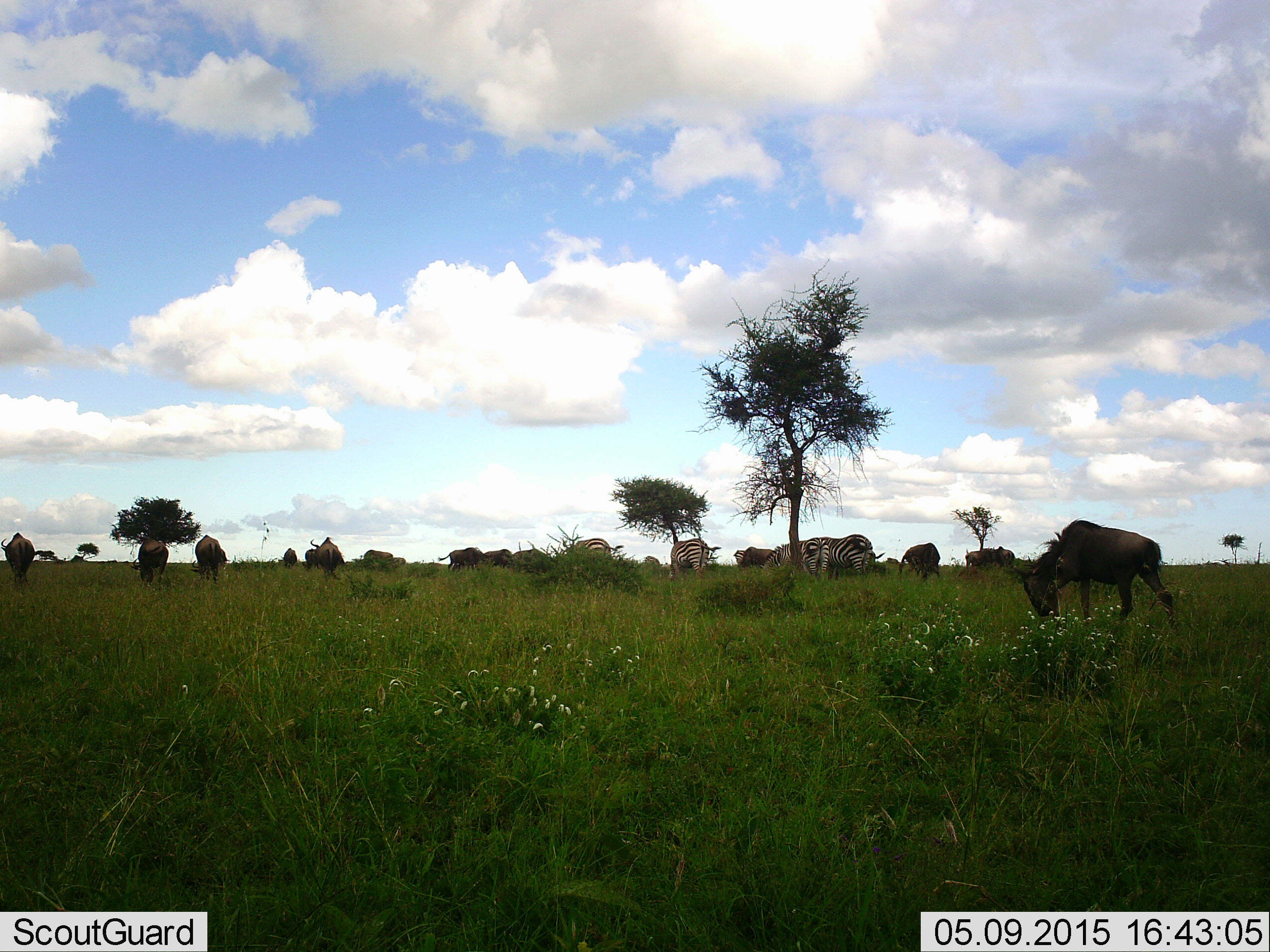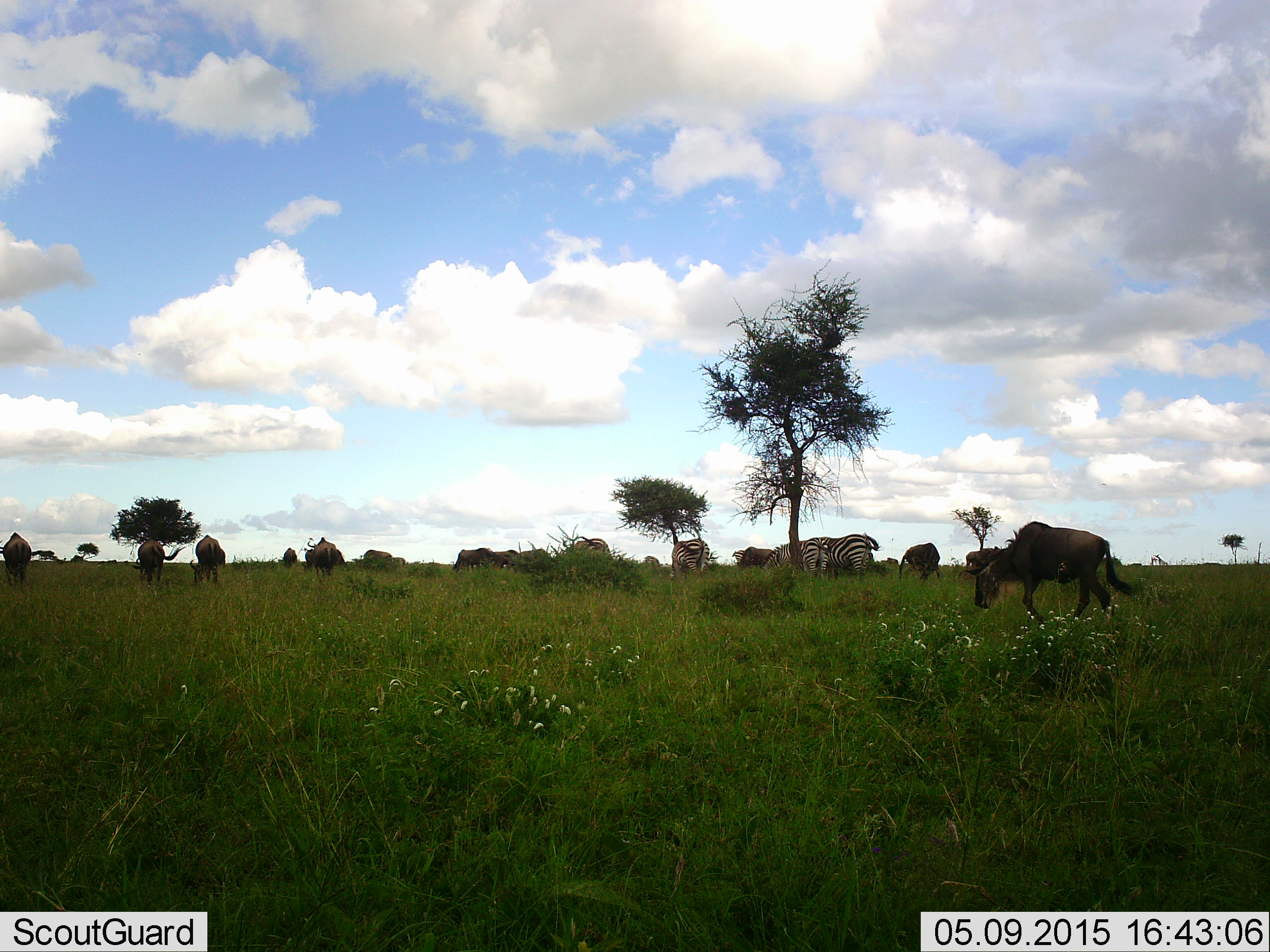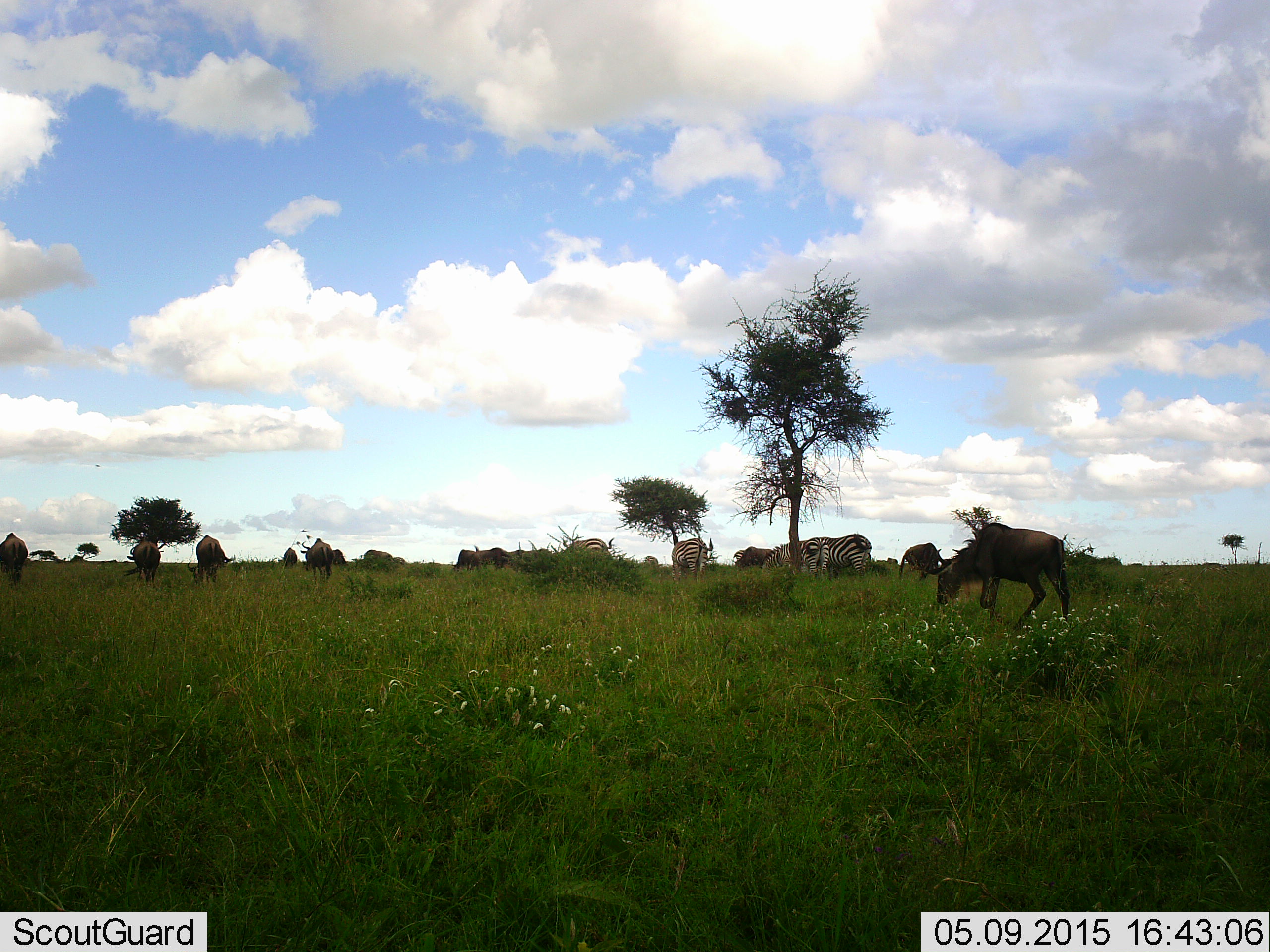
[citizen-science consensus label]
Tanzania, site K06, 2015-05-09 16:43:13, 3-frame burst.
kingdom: Animalia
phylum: Chordata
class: Mammalia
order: Artiodactyla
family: Bovidae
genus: Connochaetes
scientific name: Connochaetes taurinus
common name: blue wildebeest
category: wildebeest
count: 10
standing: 55%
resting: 18%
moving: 82%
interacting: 9%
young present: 0%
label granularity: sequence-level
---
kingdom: Animalia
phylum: Chordata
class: Mammalia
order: Perissodactyla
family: Equidae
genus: Equus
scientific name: Equus quagga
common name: plains zebra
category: zebra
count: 3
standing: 64%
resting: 9%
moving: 9%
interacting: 9%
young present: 0%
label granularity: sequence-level